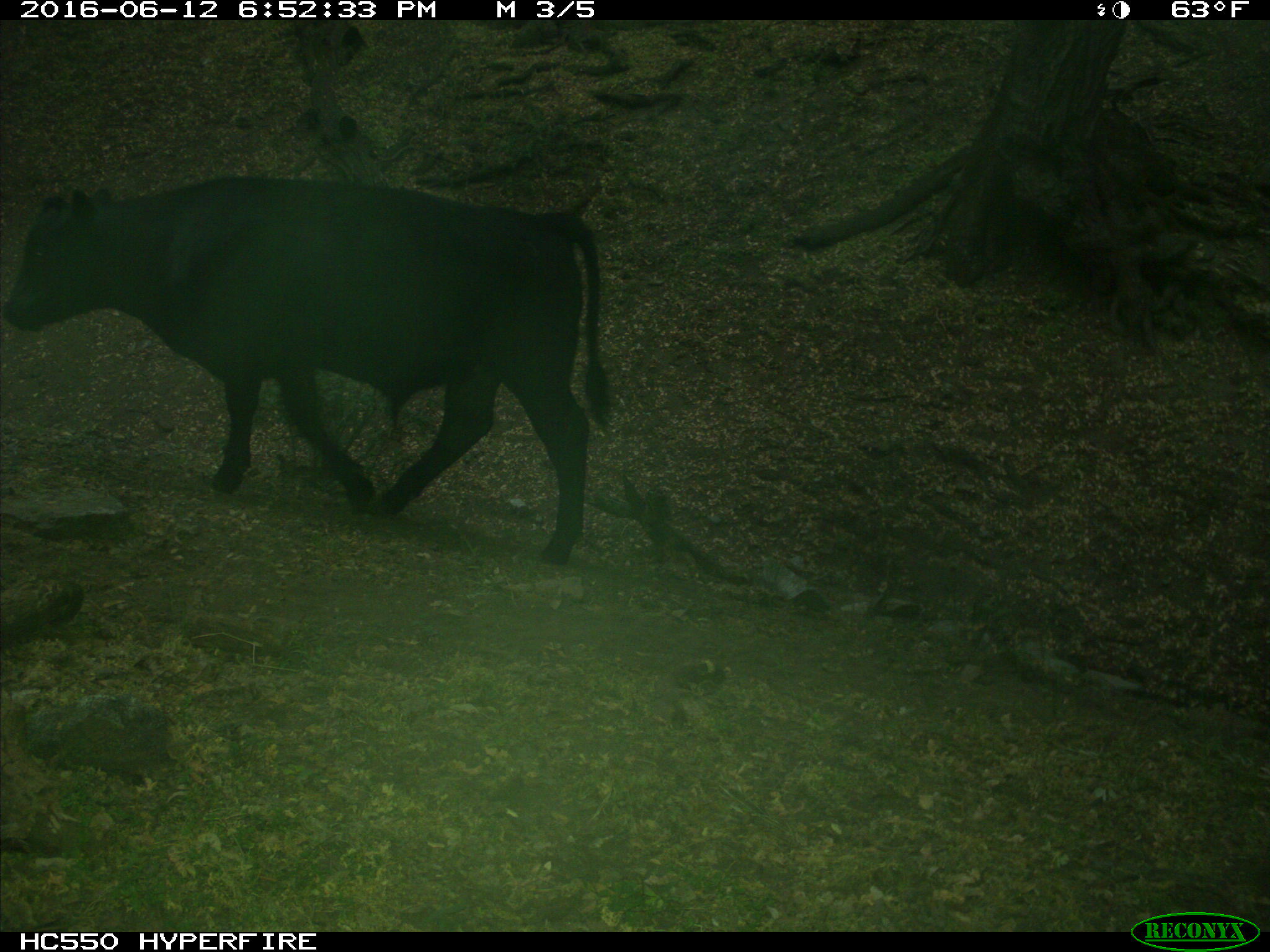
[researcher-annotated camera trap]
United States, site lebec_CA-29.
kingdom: Animalia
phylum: Chordata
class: Mammalia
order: Artiodactyla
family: Bovidae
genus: Bos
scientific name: Bos taurus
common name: domestic cow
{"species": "Bos taurus (domestic cow)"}